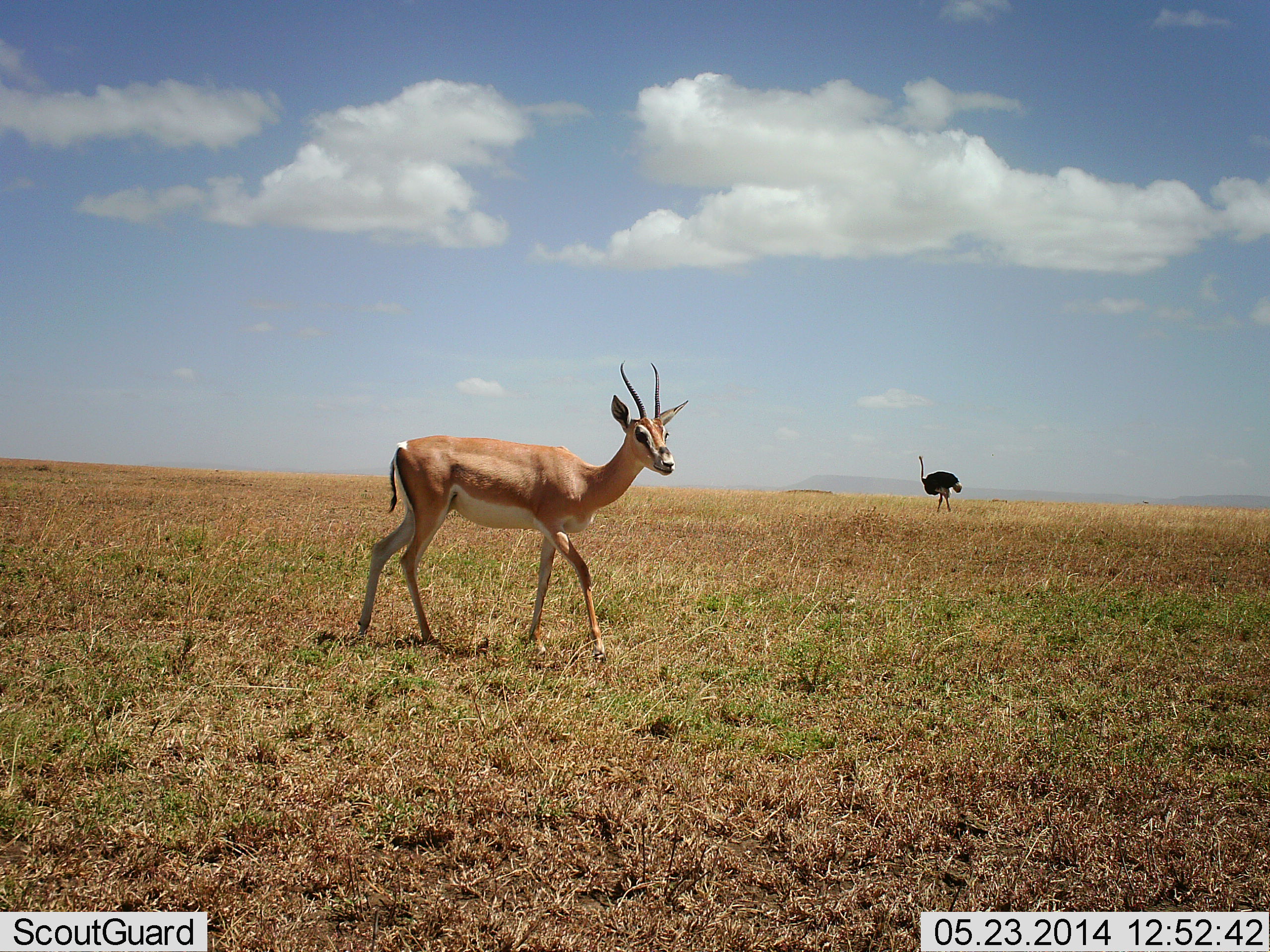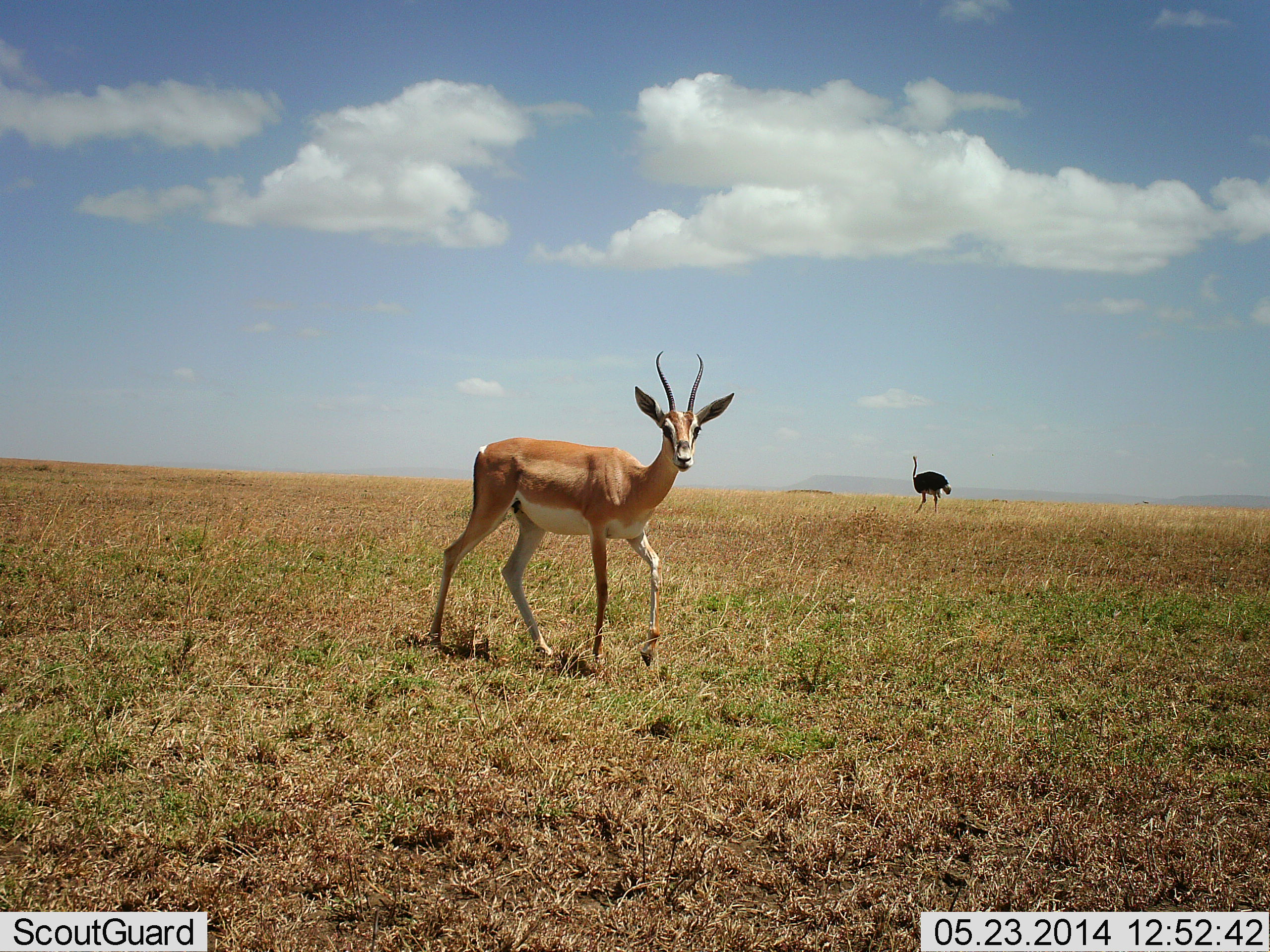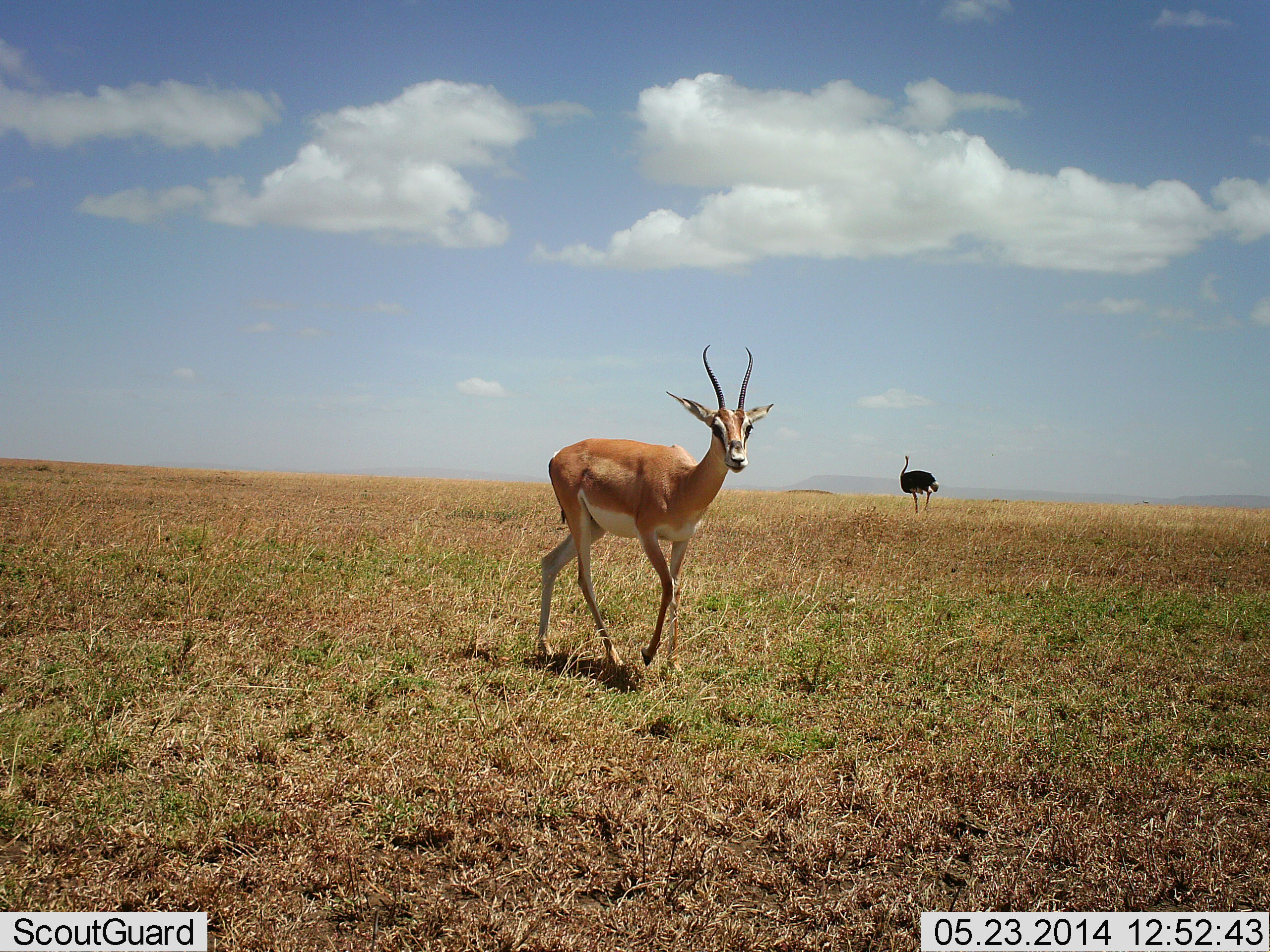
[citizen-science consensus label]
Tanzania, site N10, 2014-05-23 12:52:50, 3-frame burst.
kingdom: Animalia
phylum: Chordata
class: Mammalia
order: Artiodactyla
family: Bovidae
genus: Nanger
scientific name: Nanger granti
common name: grant's gazelle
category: gazellegrants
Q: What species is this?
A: Gazellegrants (grant's gazelle) (Nanger granti).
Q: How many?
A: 1.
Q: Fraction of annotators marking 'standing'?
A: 20%.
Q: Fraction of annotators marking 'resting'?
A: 0%.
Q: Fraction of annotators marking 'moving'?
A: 80%.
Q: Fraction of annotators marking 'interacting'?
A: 0%.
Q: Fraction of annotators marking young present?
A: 0%.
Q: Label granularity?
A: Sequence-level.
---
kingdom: Animalia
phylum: Chordata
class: Aves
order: Struthioniformes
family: Struthionidae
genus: Struthio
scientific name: Struthio camelus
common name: ostrich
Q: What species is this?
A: Ostrich (Struthio camelus).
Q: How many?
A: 1.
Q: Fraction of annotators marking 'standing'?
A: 31%.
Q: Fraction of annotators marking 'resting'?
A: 0%.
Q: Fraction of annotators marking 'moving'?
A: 69%.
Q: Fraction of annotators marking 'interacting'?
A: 0%.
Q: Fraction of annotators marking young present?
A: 0%.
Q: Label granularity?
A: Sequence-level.